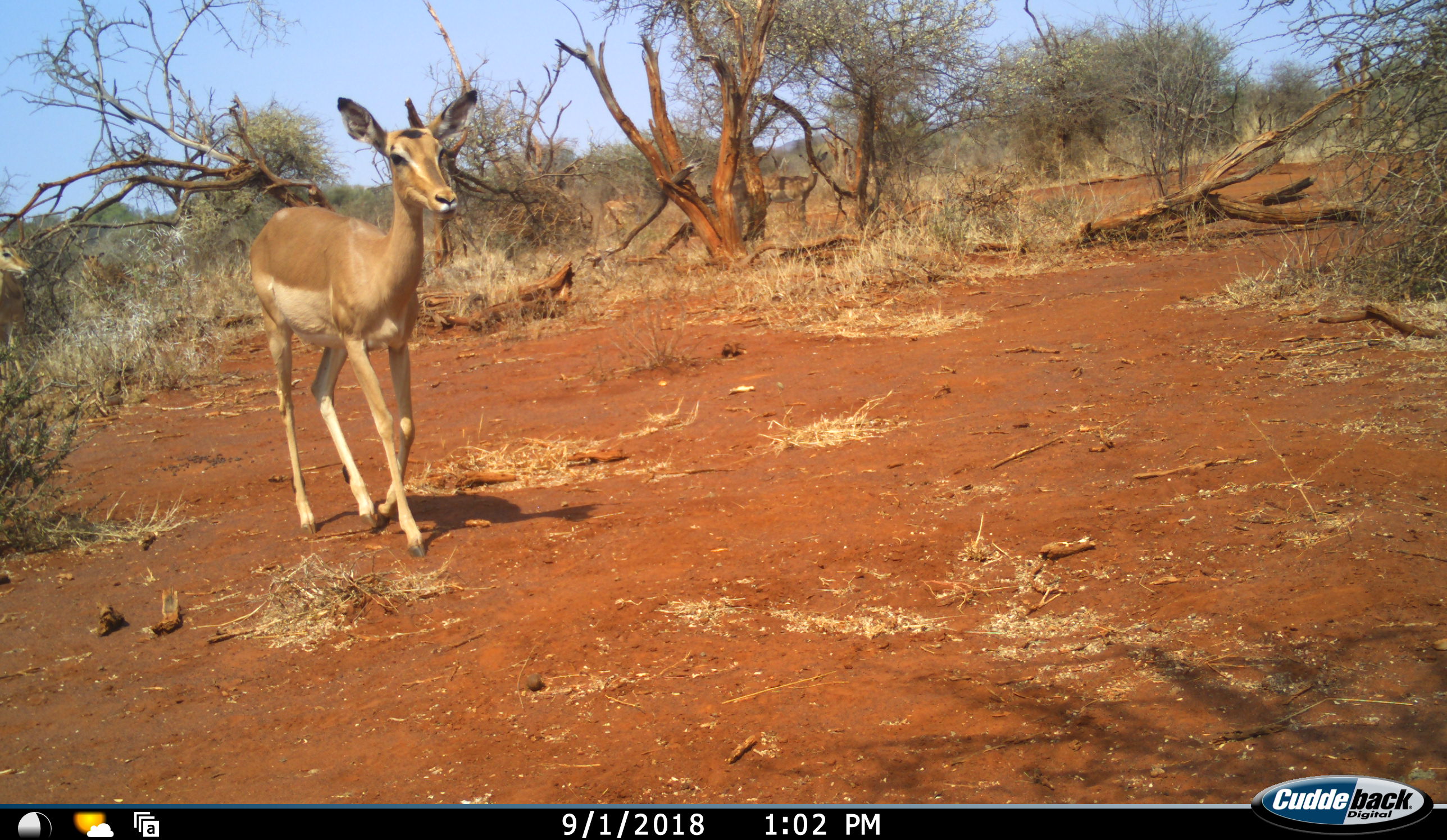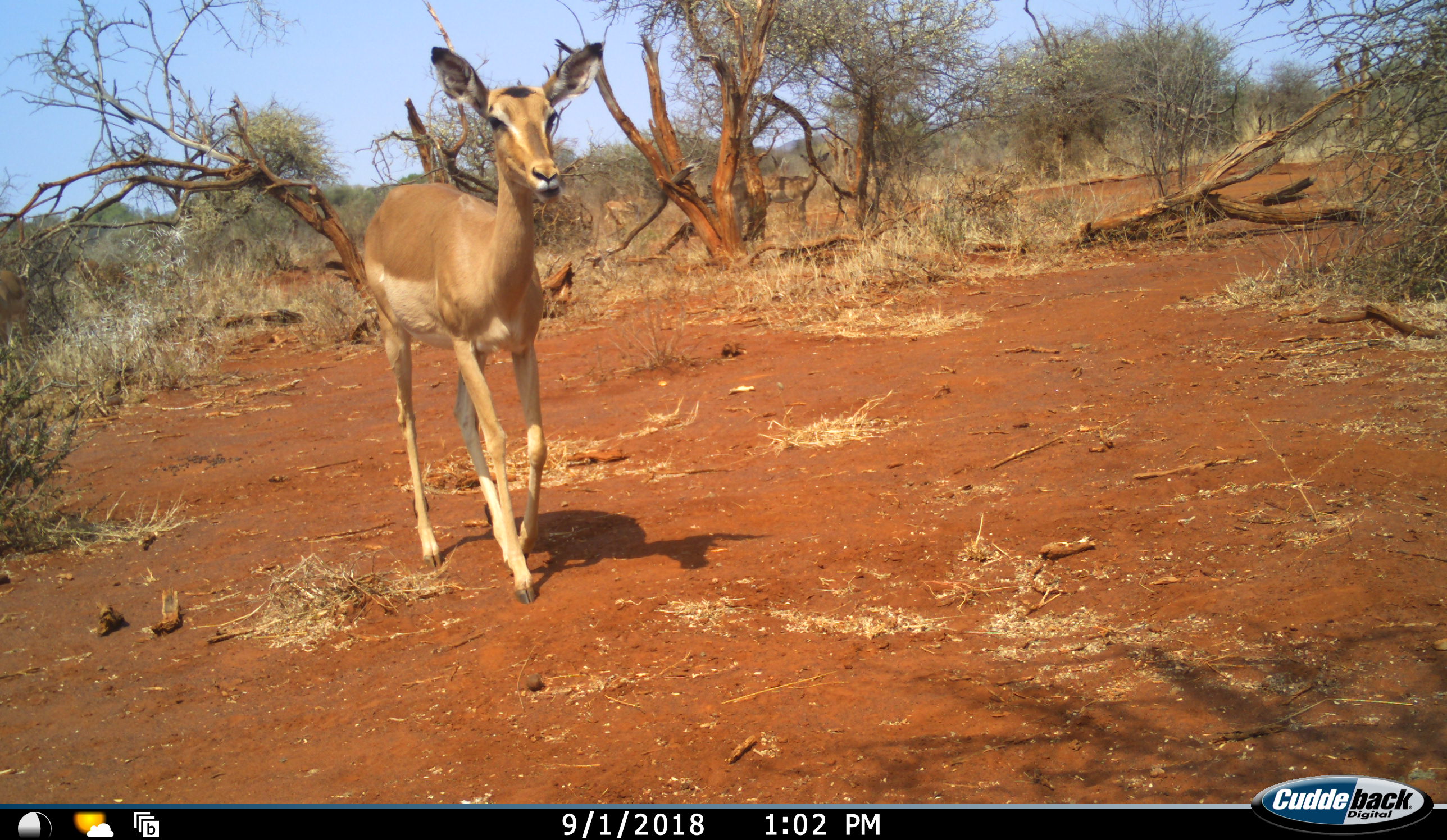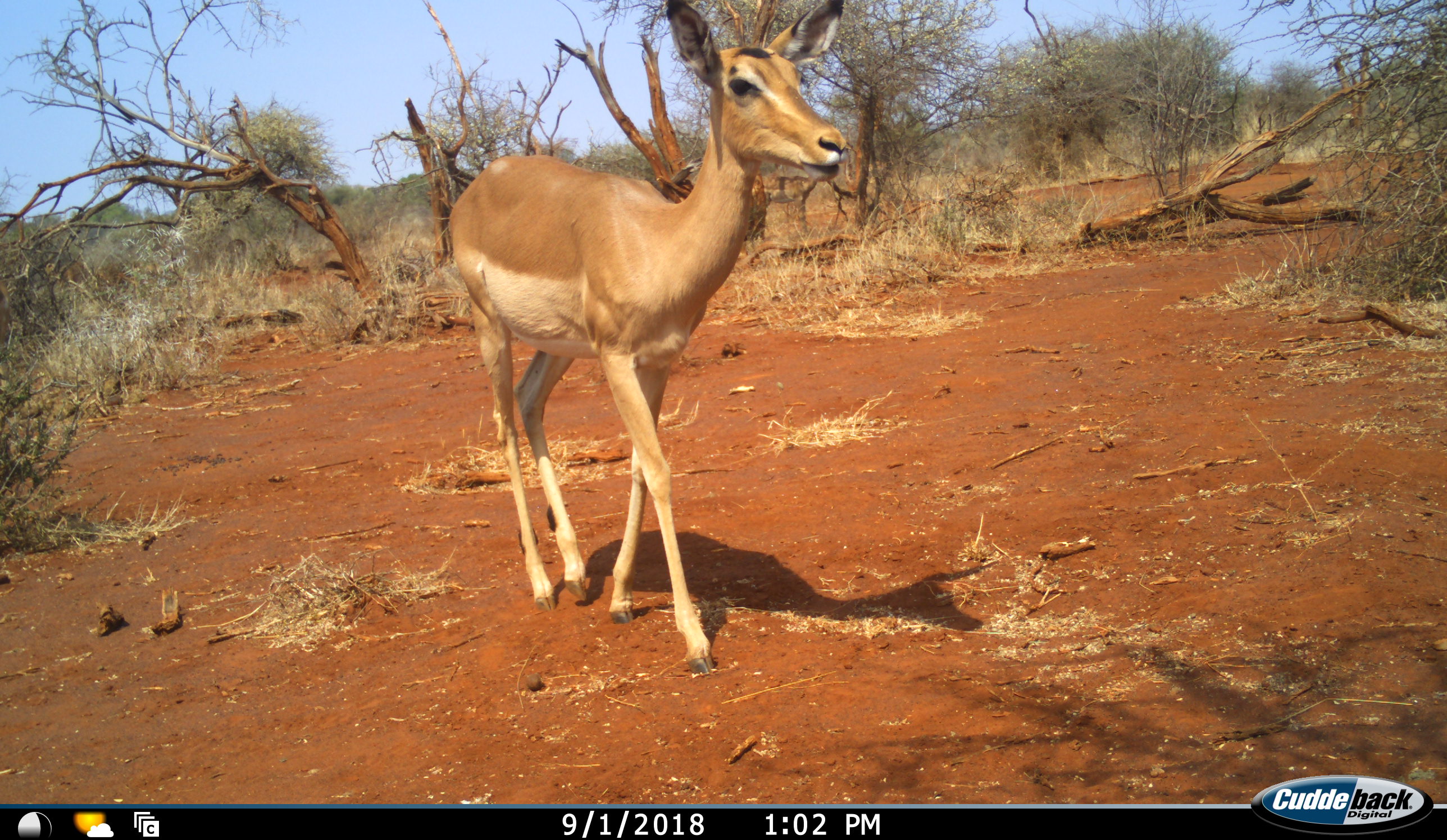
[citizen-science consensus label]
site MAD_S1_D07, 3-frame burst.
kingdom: Animalia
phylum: Chordata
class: Mammalia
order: Artiodactyla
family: Bovidae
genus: Aepyceros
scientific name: Aepyceros melampus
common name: impala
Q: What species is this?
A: Impala (Aepyceros melampus).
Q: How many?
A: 3.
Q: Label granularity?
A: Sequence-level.